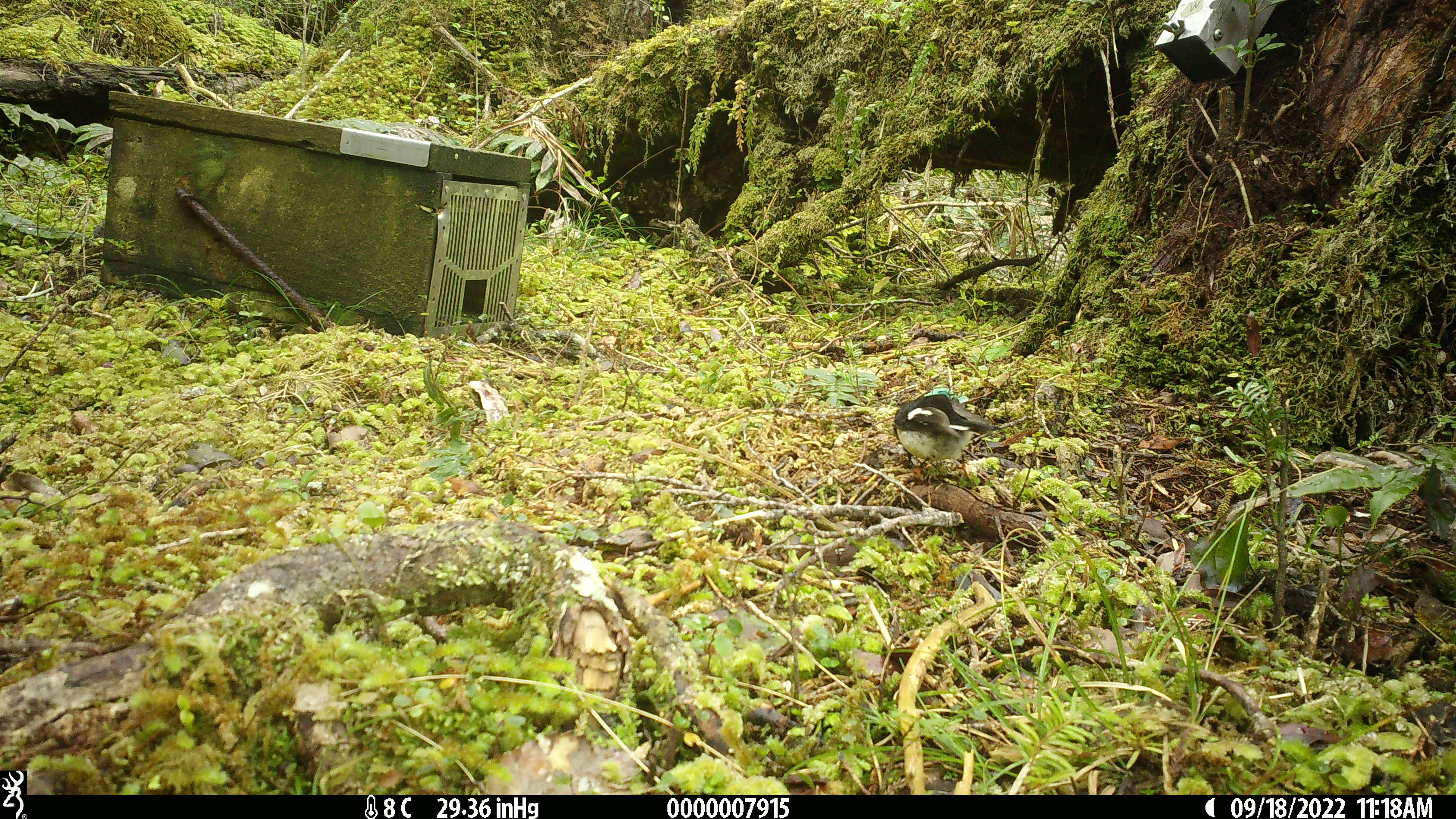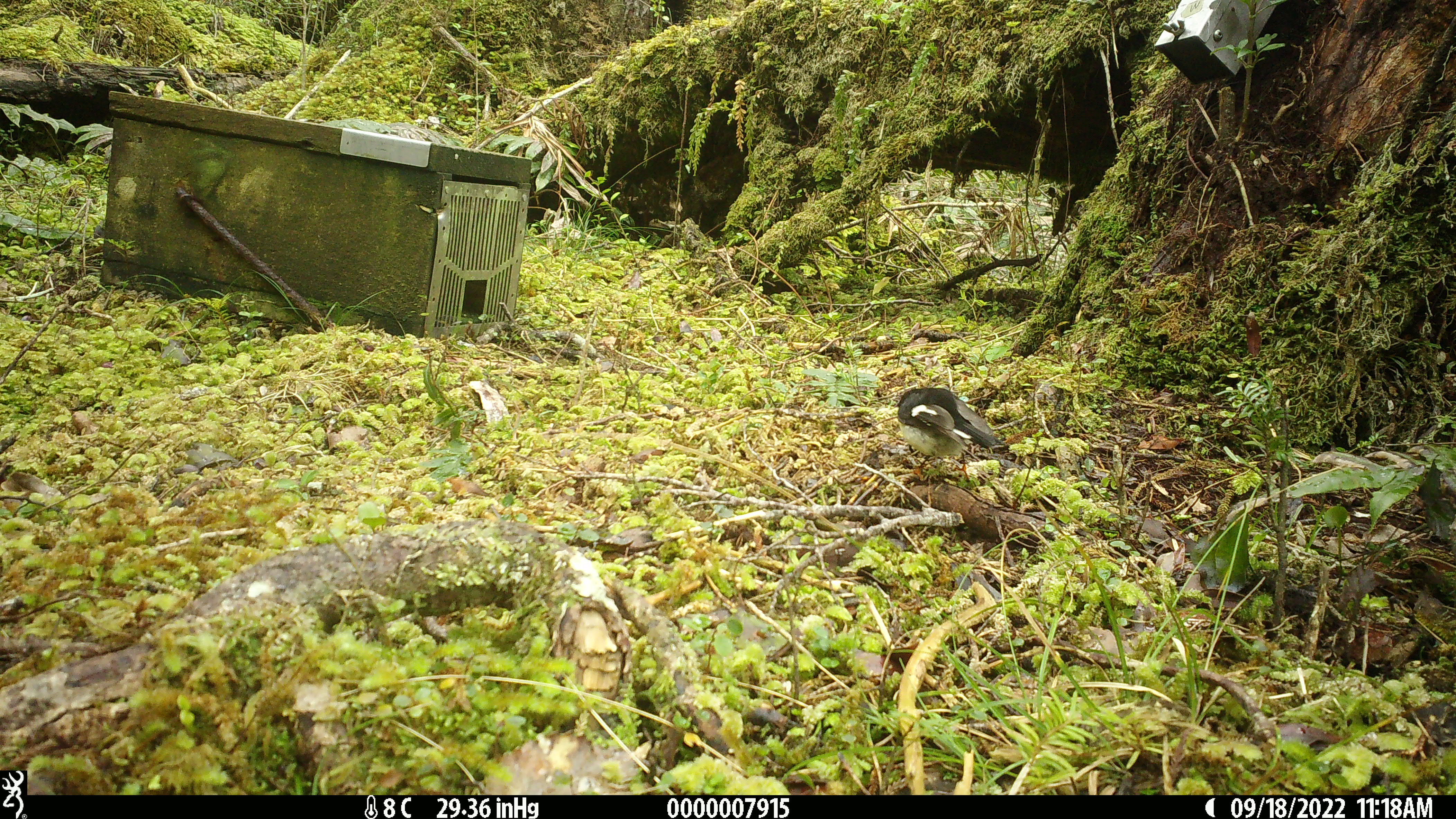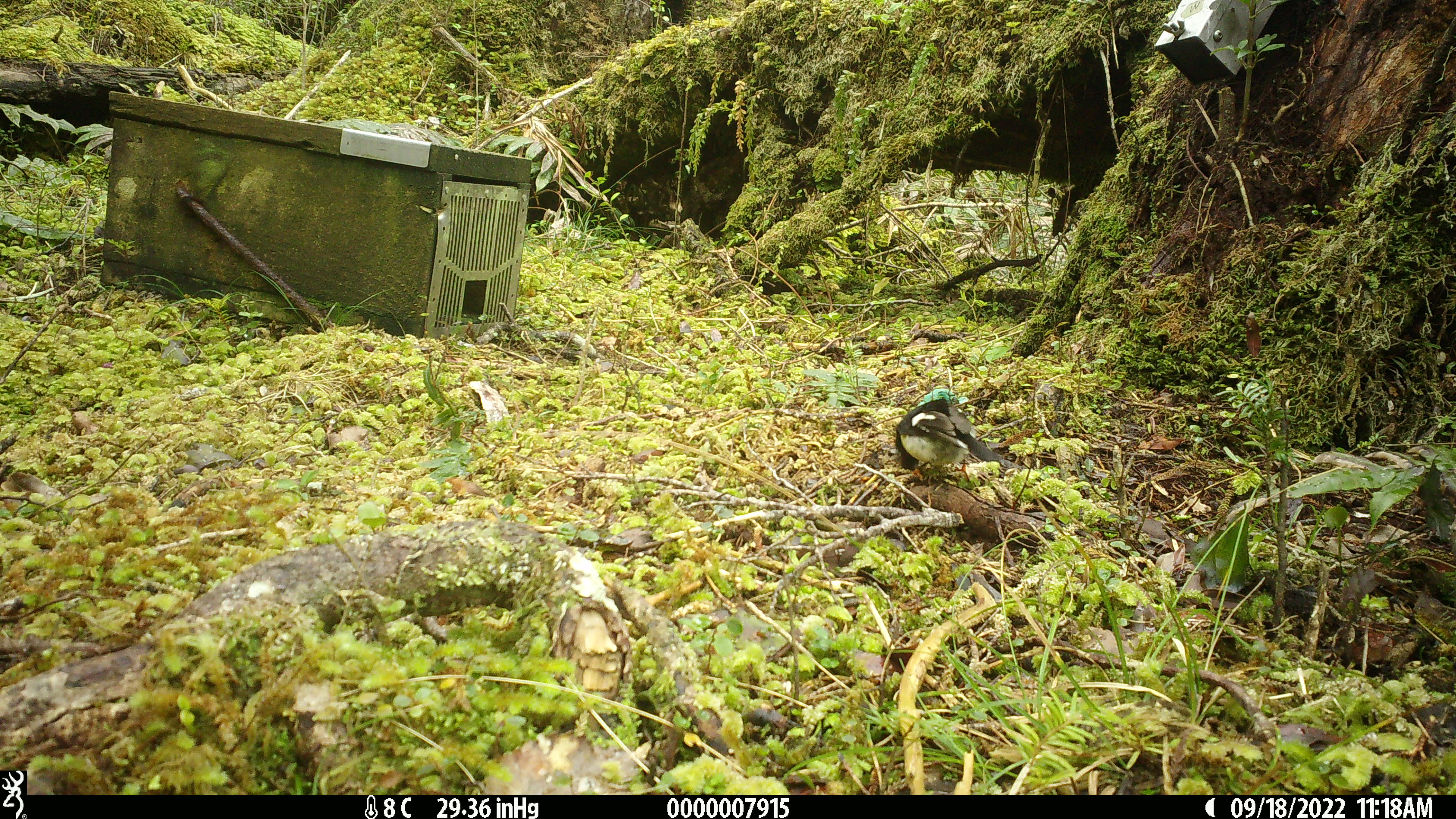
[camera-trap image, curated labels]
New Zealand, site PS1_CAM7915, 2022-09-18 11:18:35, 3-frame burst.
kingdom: Animalia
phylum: Chordata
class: Aves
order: Passeriformes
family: Petroicidae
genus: Petroica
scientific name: Petroica macrocephala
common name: tomtit